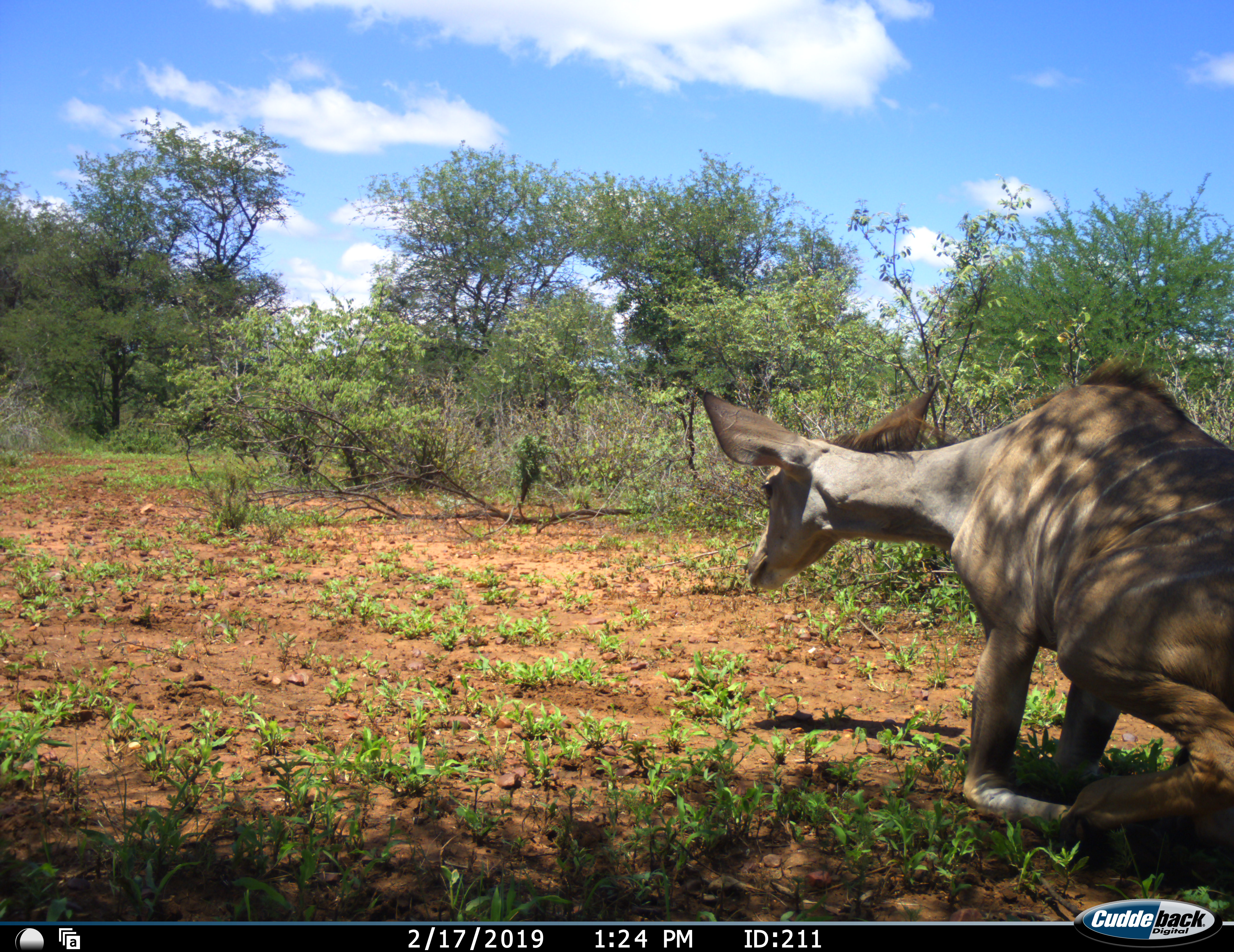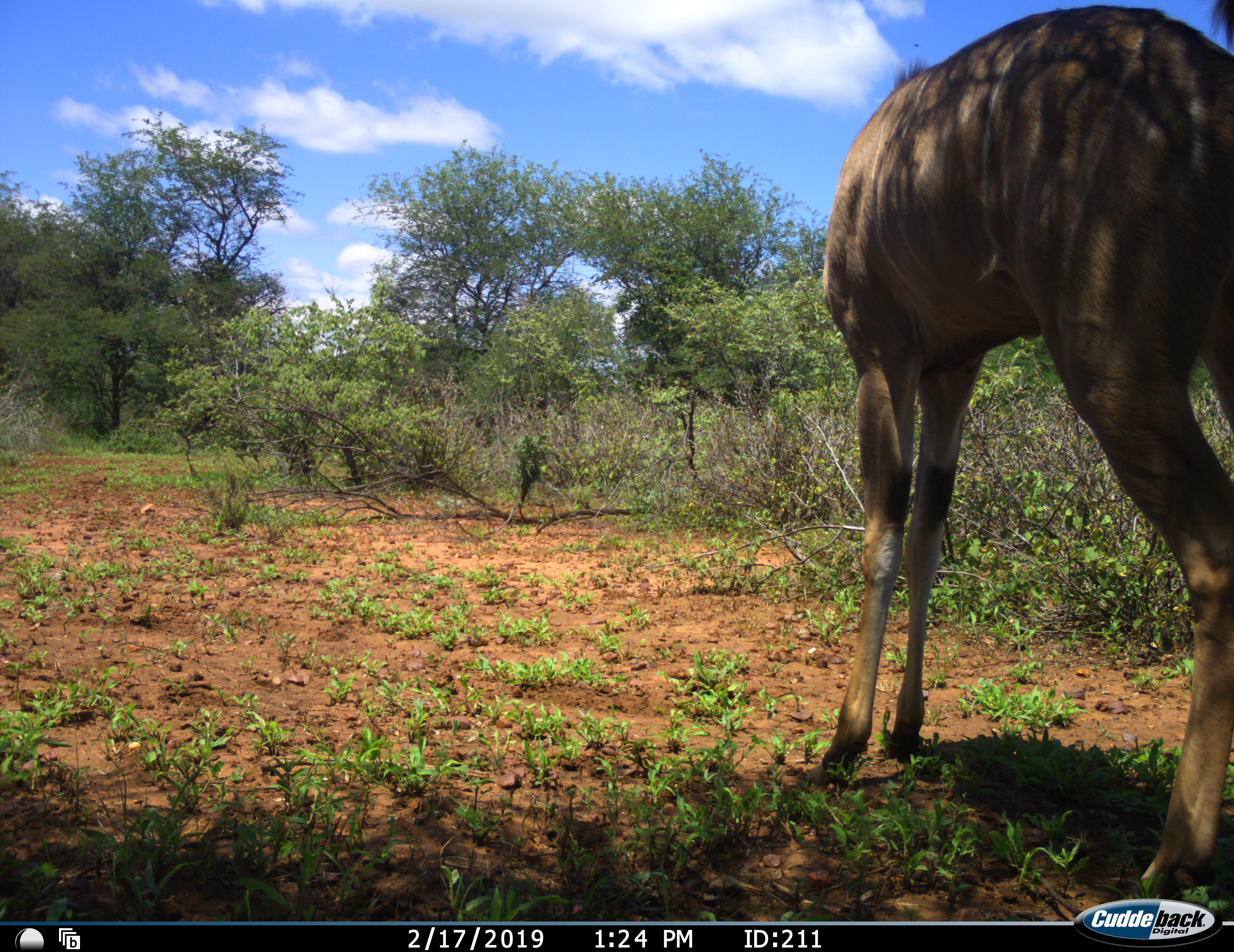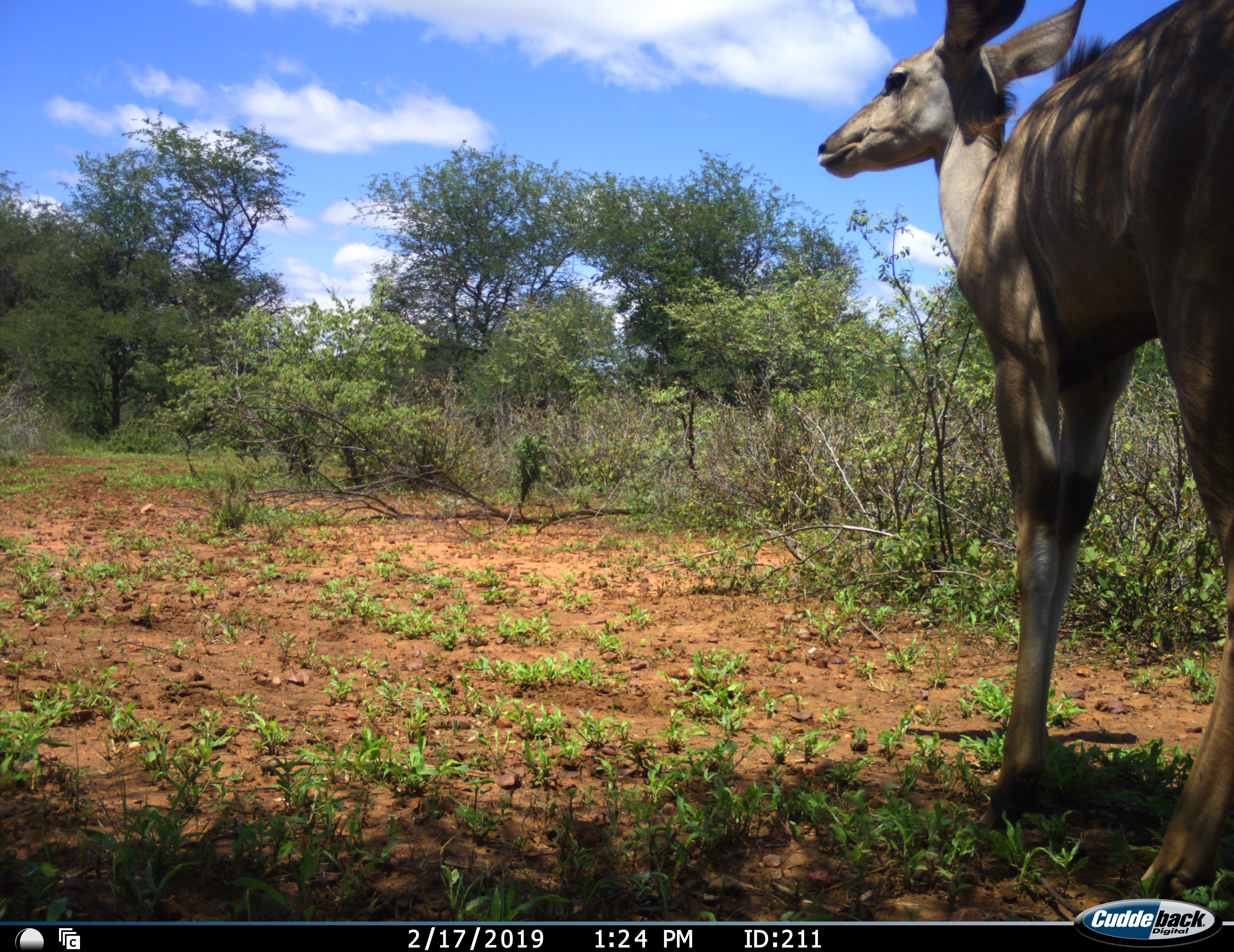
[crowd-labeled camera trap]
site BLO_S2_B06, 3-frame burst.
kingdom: Animalia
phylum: Chordata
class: Mammalia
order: Artiodactyla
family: Bovidae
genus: Tragelaphus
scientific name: Tragelaphus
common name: kudu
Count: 1.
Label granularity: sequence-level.